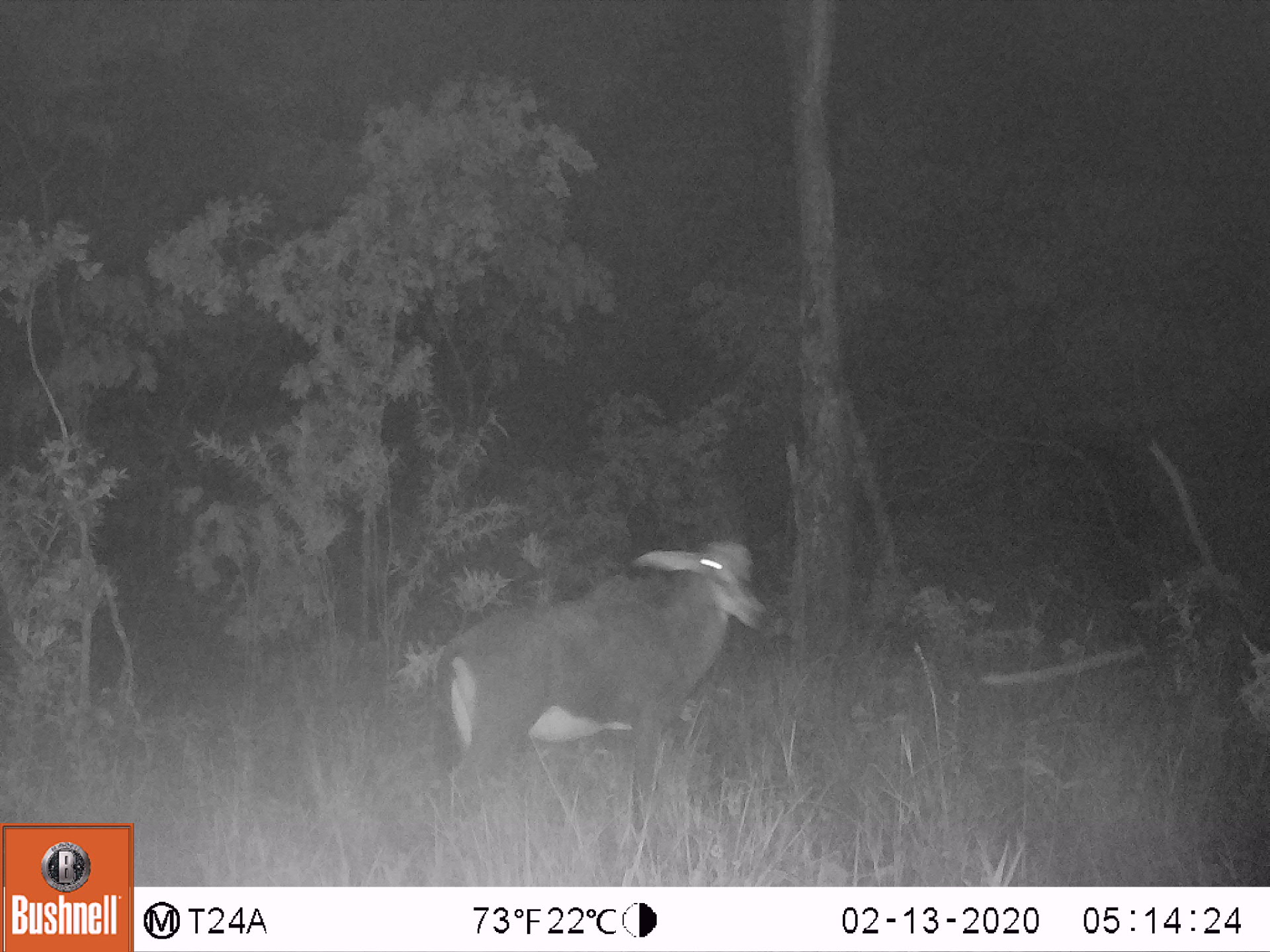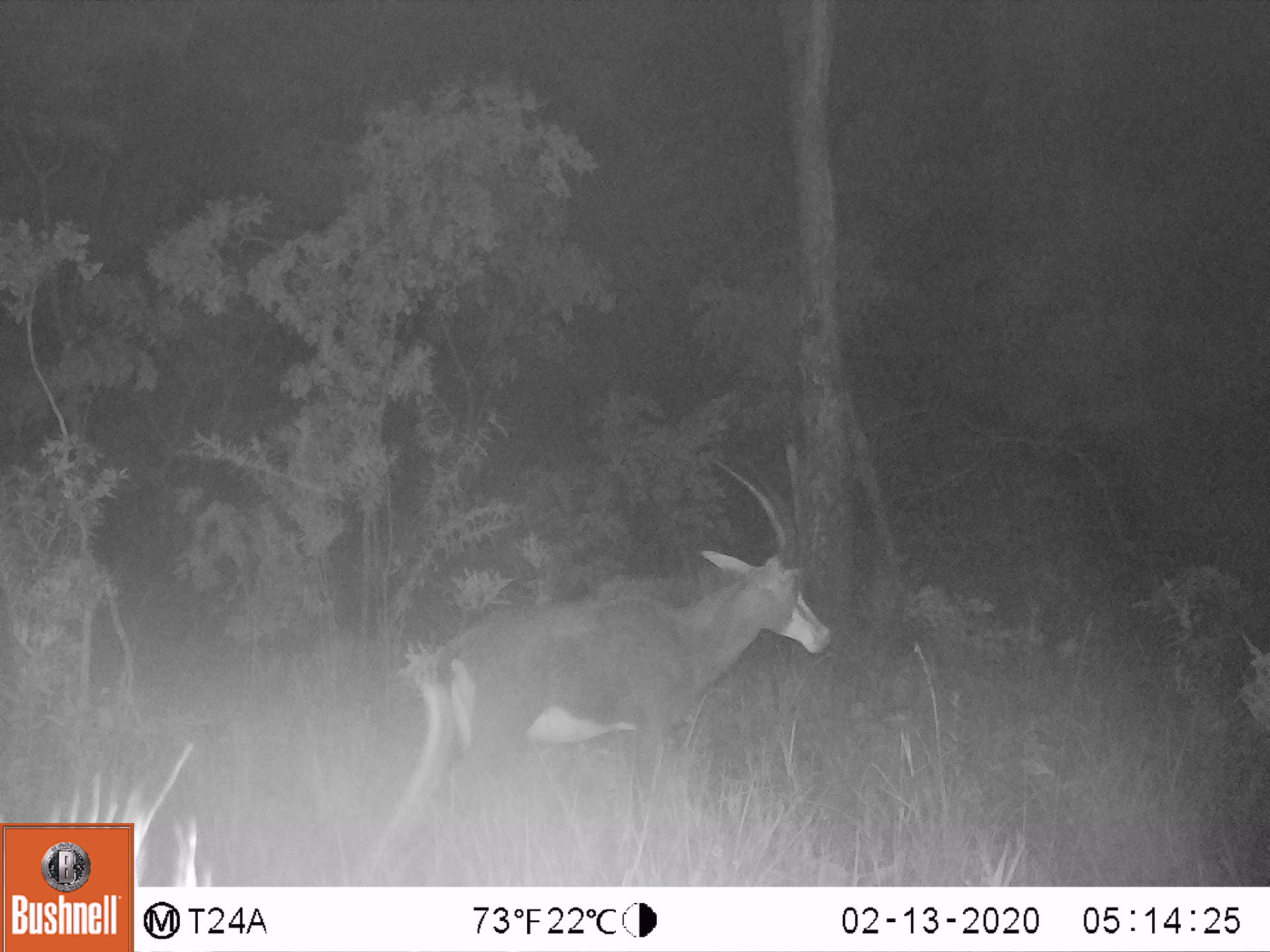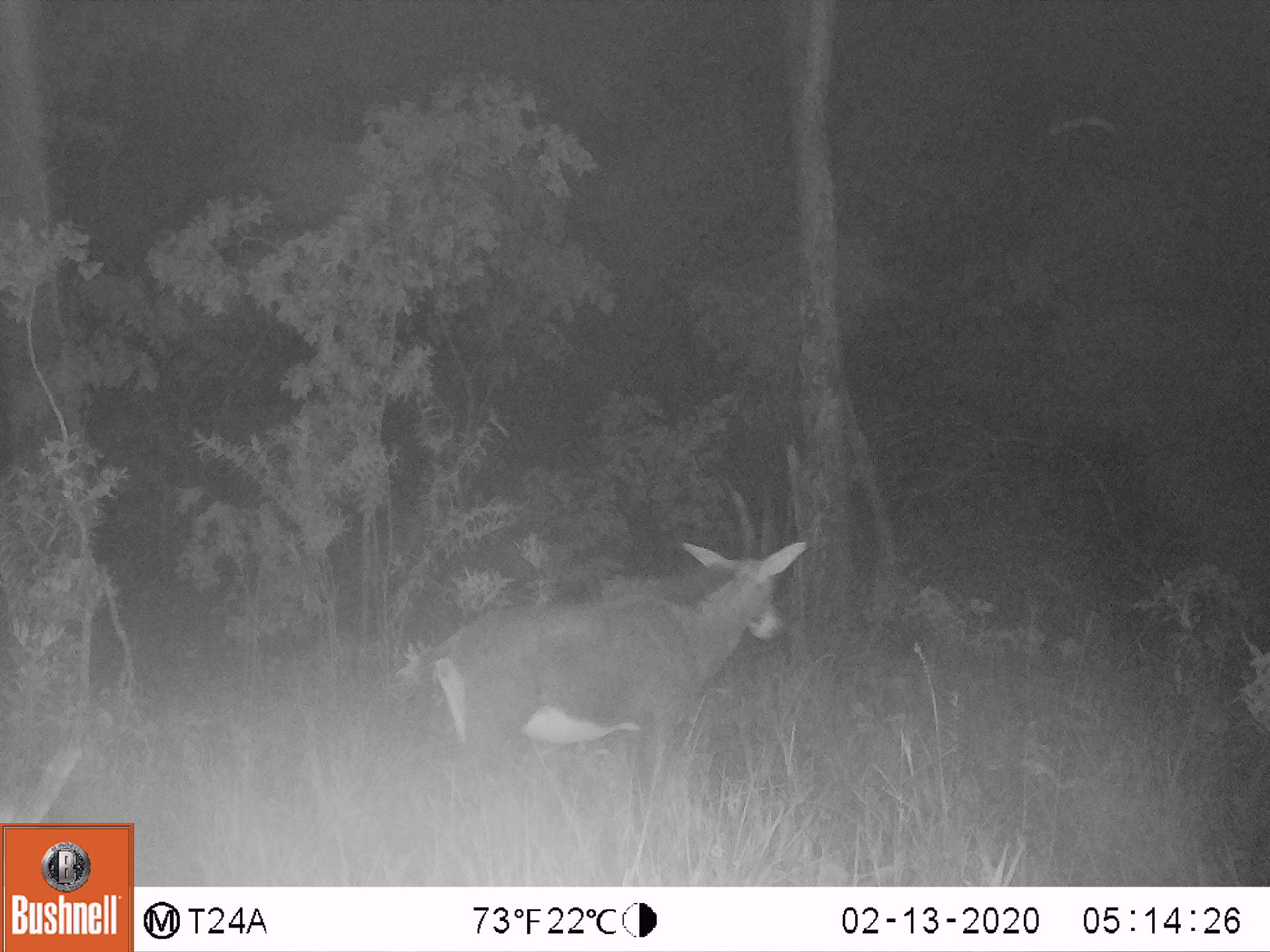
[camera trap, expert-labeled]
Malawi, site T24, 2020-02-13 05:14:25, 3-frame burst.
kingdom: Animalia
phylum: Chordata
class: Mammalia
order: Artiodactyla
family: Bovidae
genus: Hippotragus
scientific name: Hippotragus niger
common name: sable antelope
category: sable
Sable (sable antelope) (Hippotragus niger), count 1.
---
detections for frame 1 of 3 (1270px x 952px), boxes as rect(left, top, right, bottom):
sable: rect(432, 510, 760, 804)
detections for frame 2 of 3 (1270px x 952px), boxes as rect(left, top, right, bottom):
sable: rect(421, 457, 821, 838)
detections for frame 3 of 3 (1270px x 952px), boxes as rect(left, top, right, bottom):
sable: rect(427, 483, 798, 813)